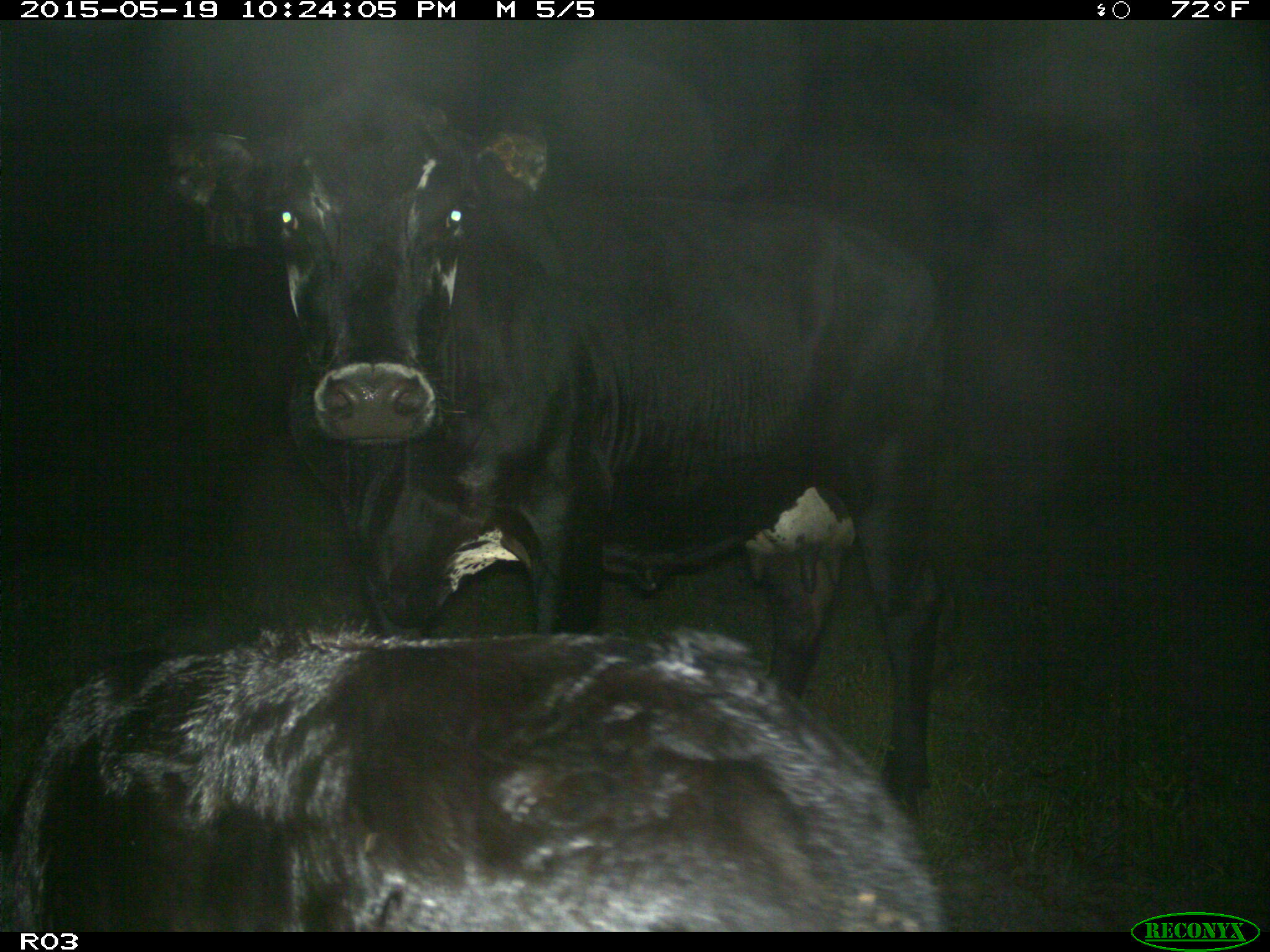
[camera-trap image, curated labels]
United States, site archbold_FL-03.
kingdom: Animalia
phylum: Chordata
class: Mammalia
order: Artiodactyla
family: Bovidae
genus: Bos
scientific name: Bos taurus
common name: domestic cow